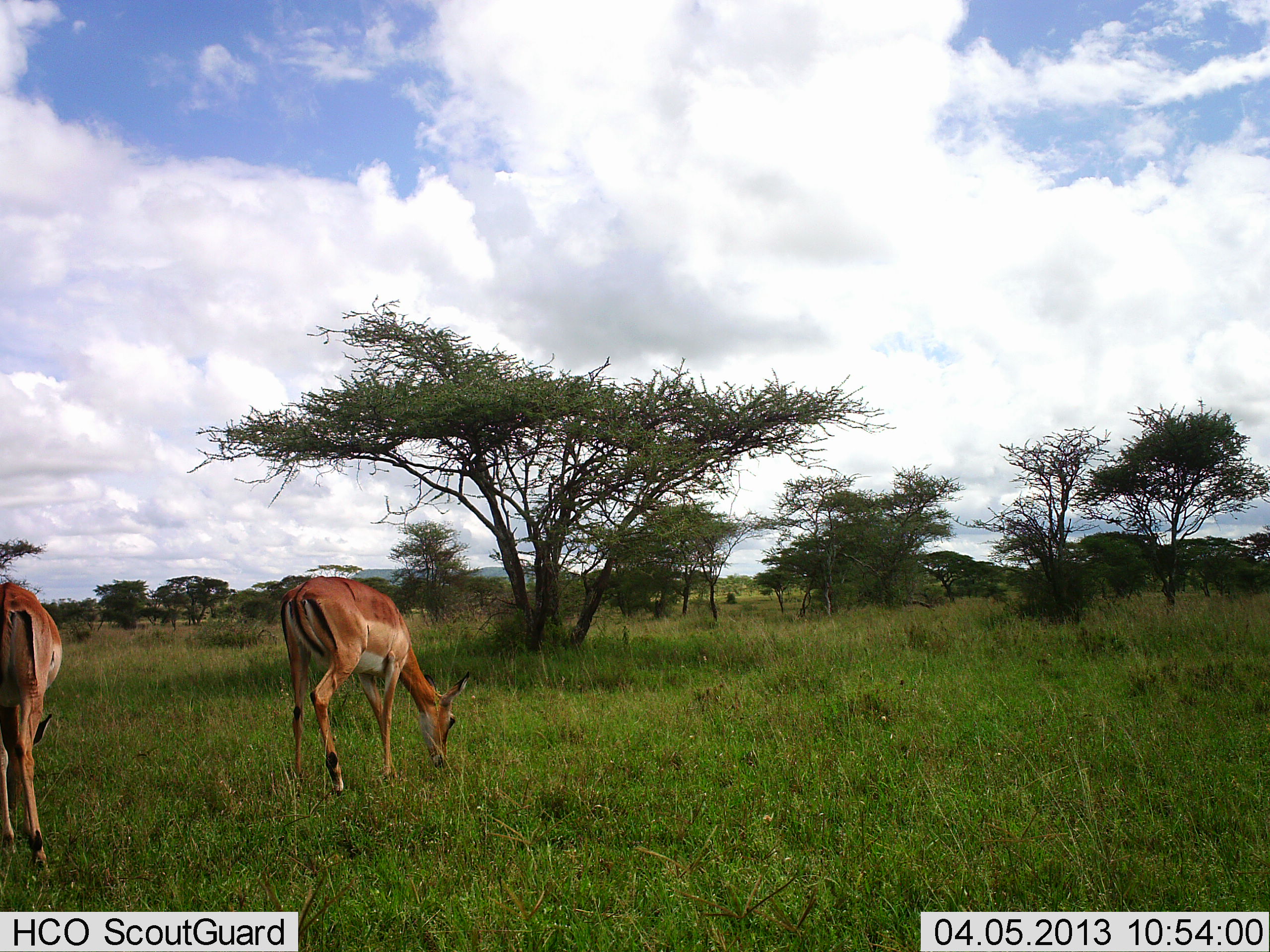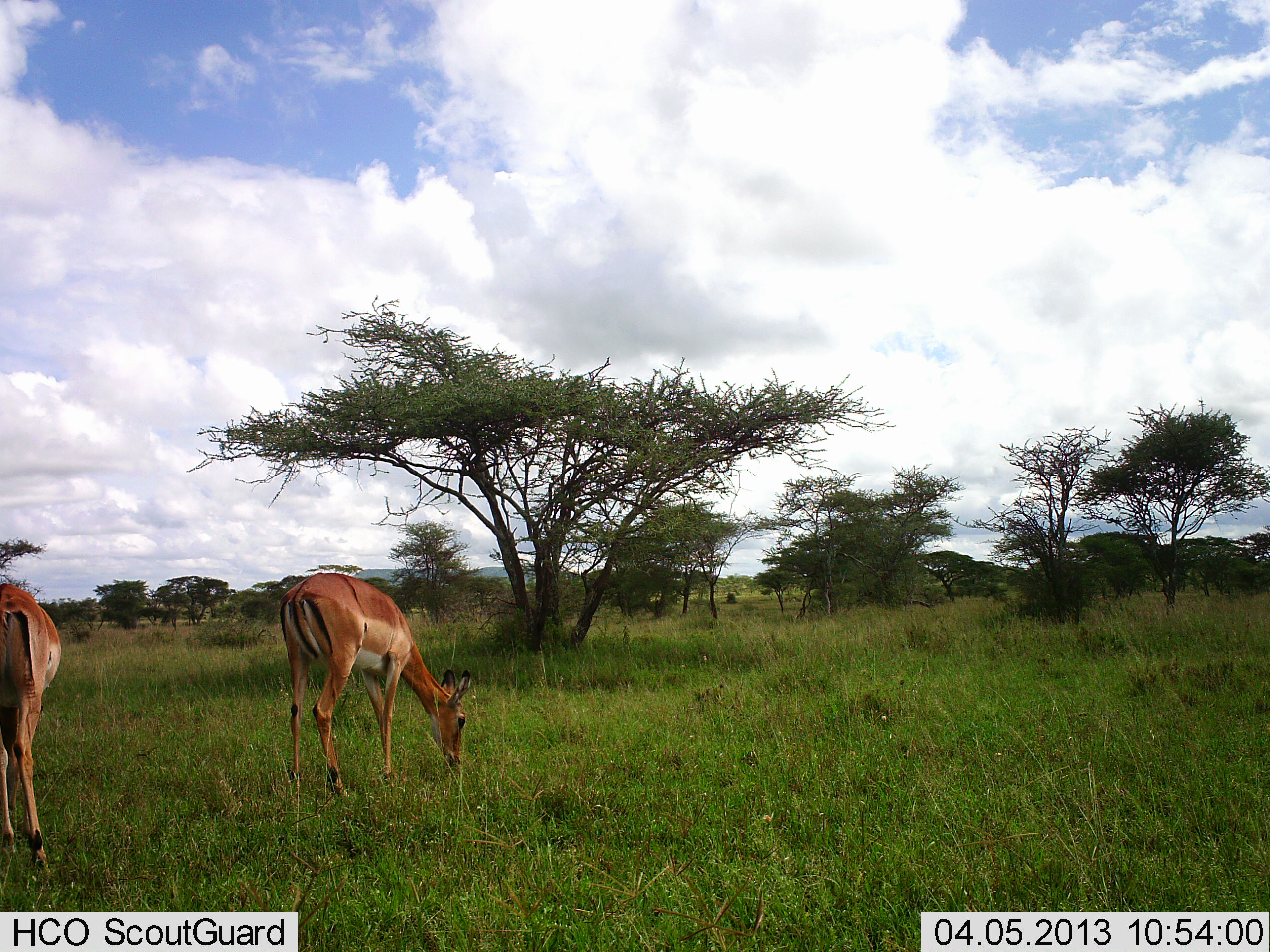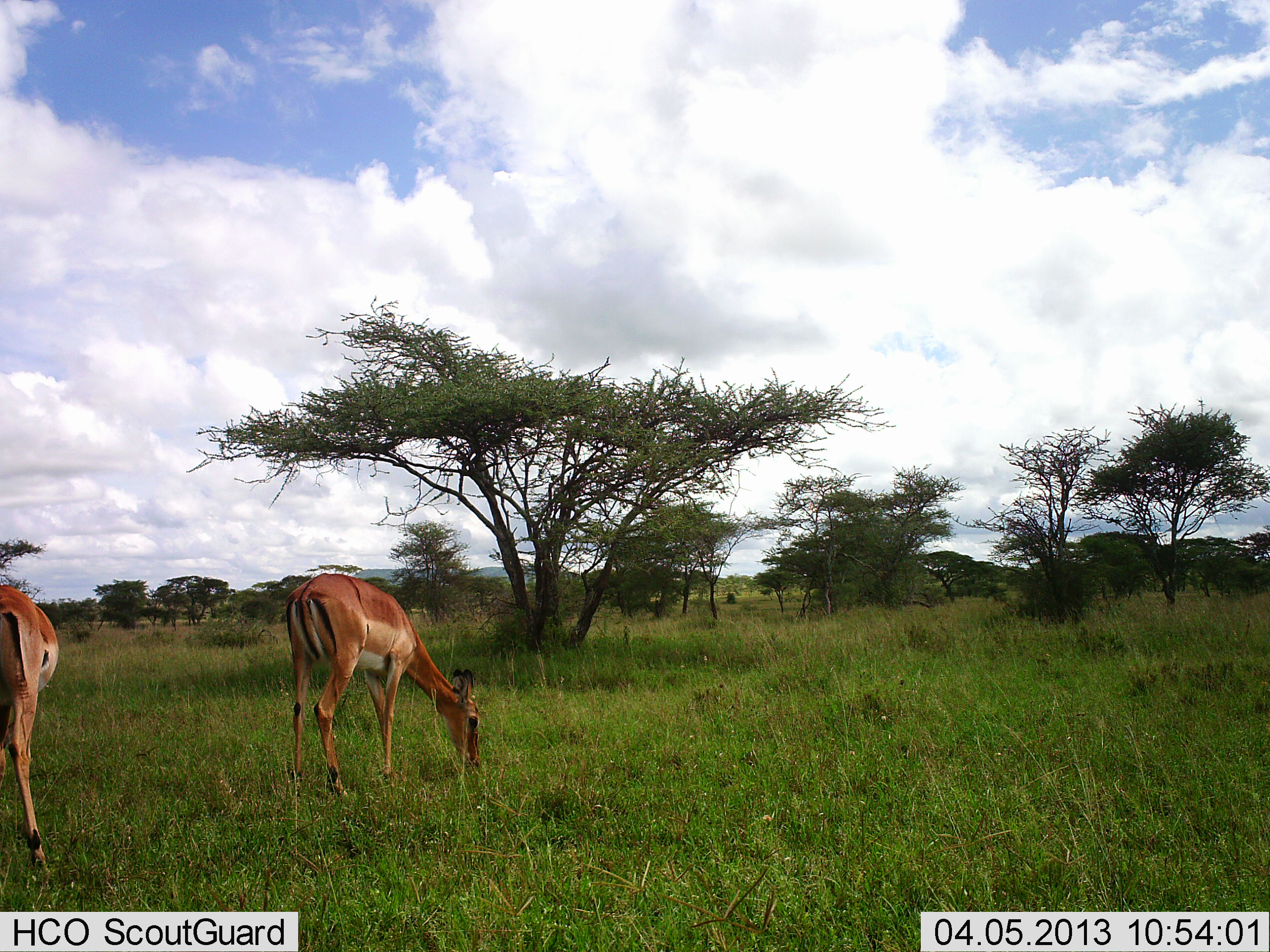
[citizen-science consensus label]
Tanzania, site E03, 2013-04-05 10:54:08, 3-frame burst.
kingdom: Animalia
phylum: Chordata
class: Mammalia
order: Artiodactyla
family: Bovidae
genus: Aepyceros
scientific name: Aepyceros melampus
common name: impala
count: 2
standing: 47%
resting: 0%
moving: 5%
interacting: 0%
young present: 0%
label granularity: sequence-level